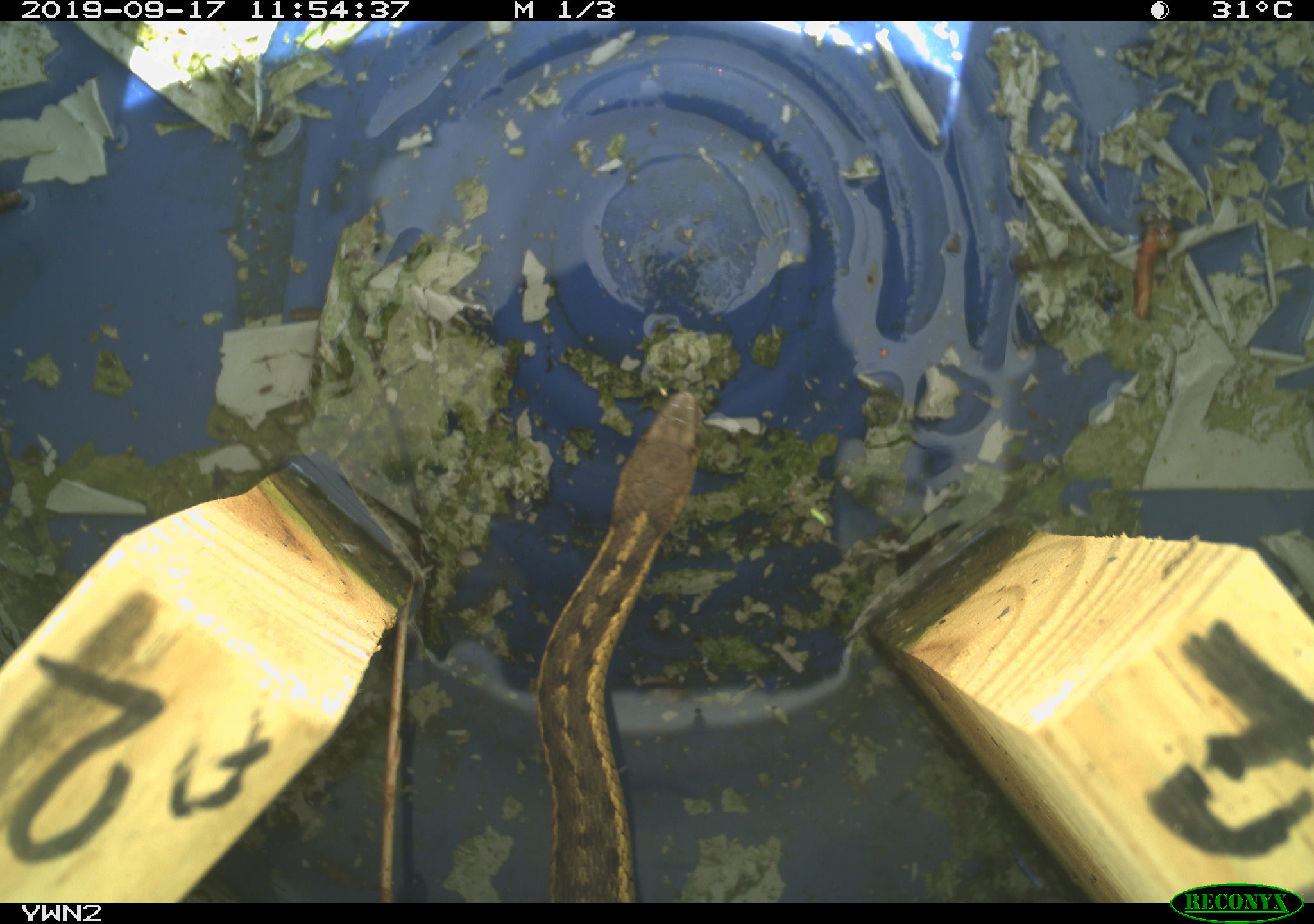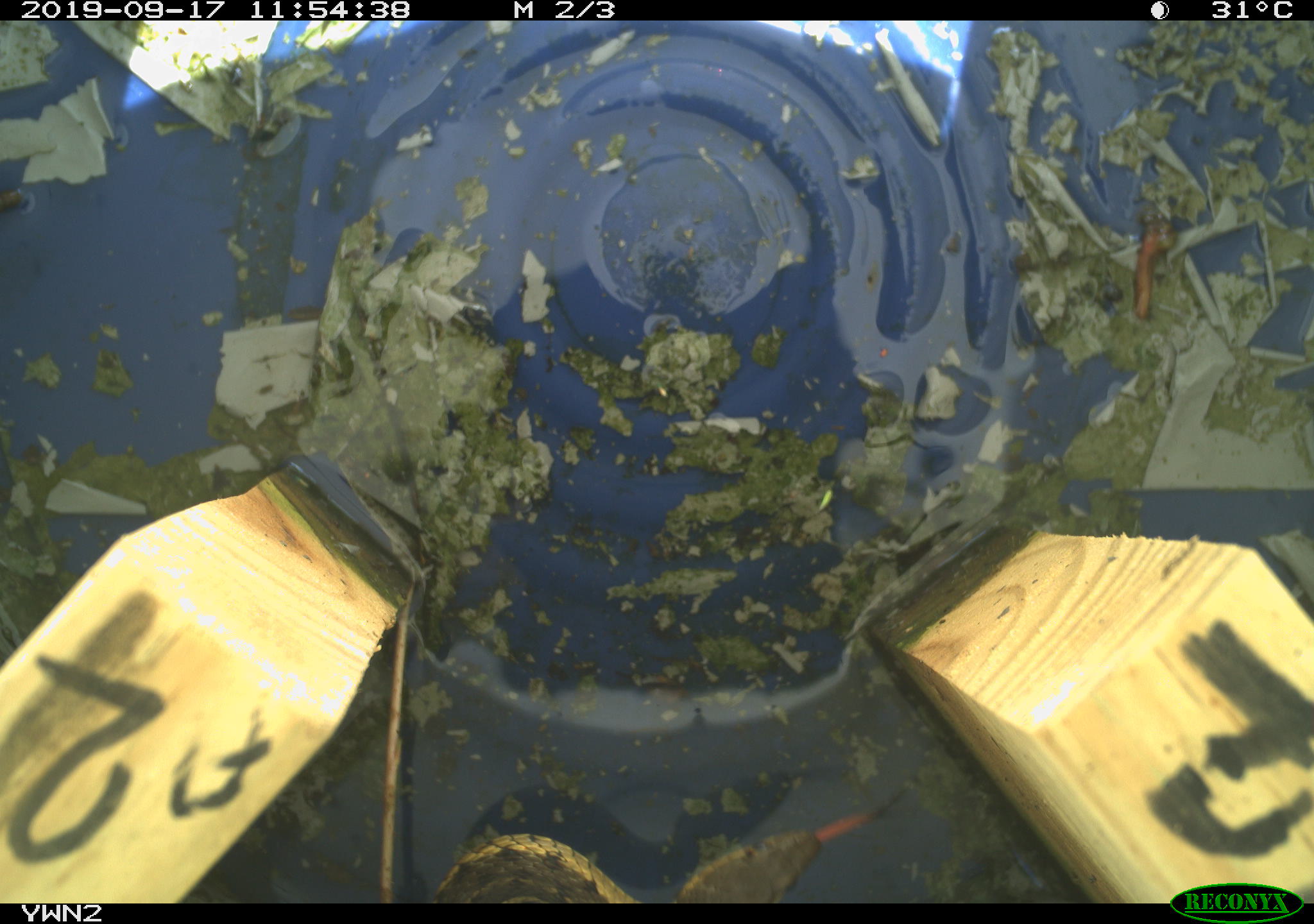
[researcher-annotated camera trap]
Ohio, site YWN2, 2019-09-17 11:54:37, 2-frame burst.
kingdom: Animalia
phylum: Chordata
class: Reptilia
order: Squamata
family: Colubridae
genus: Thamnophis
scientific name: Thamnophis sirtalis sirtalis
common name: eastern gartersnake